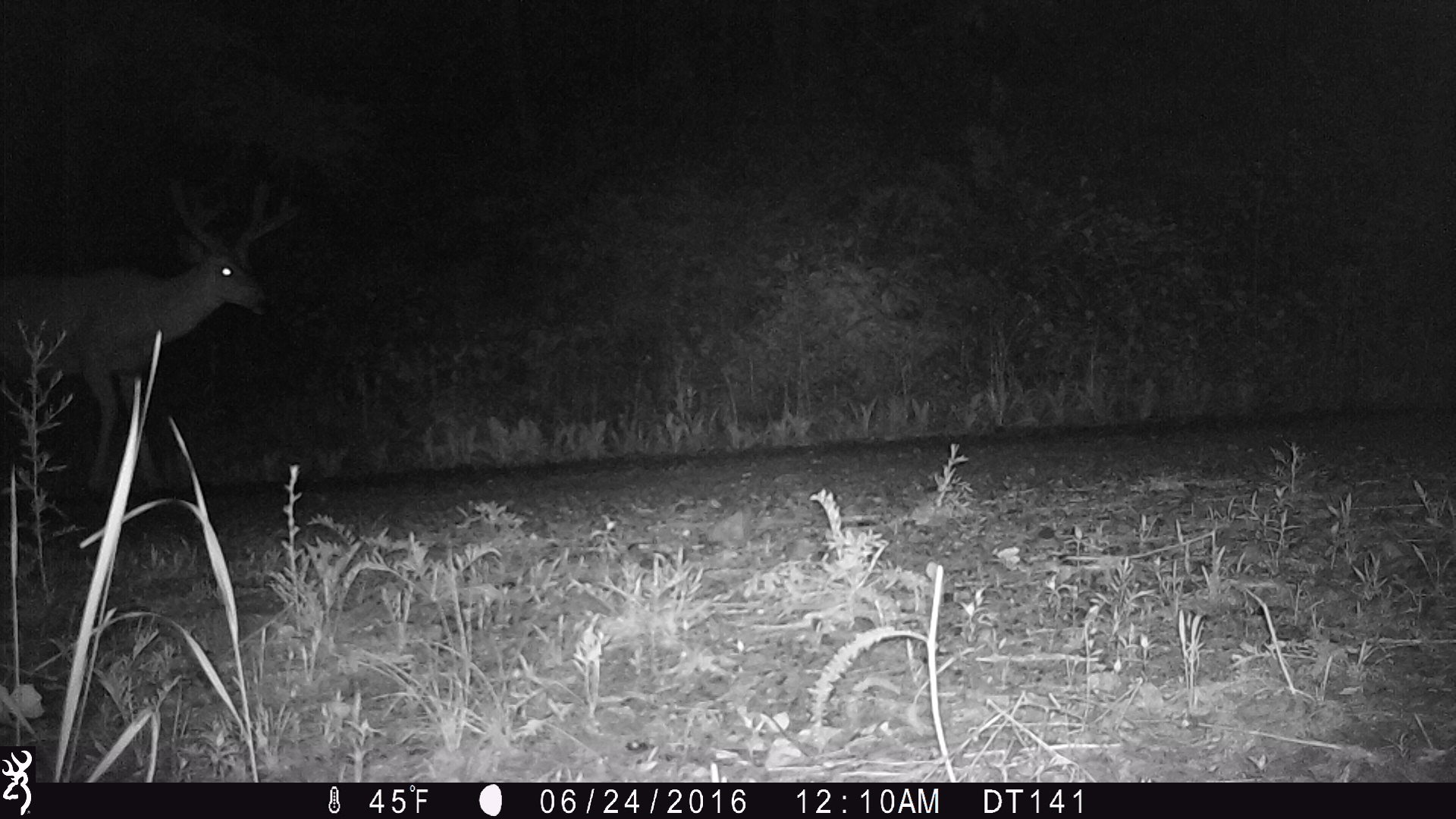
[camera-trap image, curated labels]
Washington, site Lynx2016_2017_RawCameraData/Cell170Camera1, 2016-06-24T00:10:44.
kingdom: Animalia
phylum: Chordata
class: Mammalia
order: Artiodactyla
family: Cervidae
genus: Odocoileus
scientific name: Odocoileus hemionus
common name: mule deer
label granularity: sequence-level